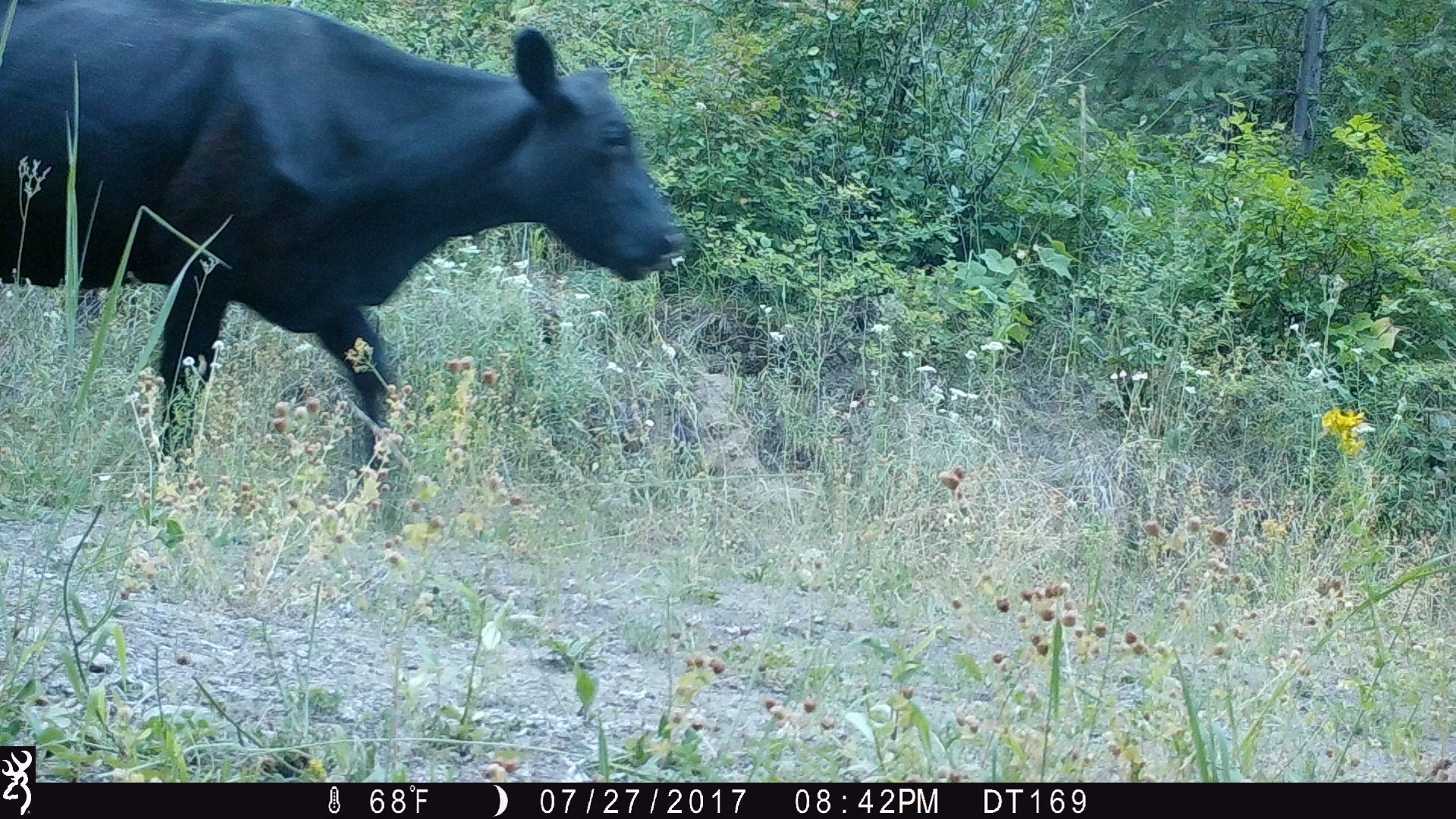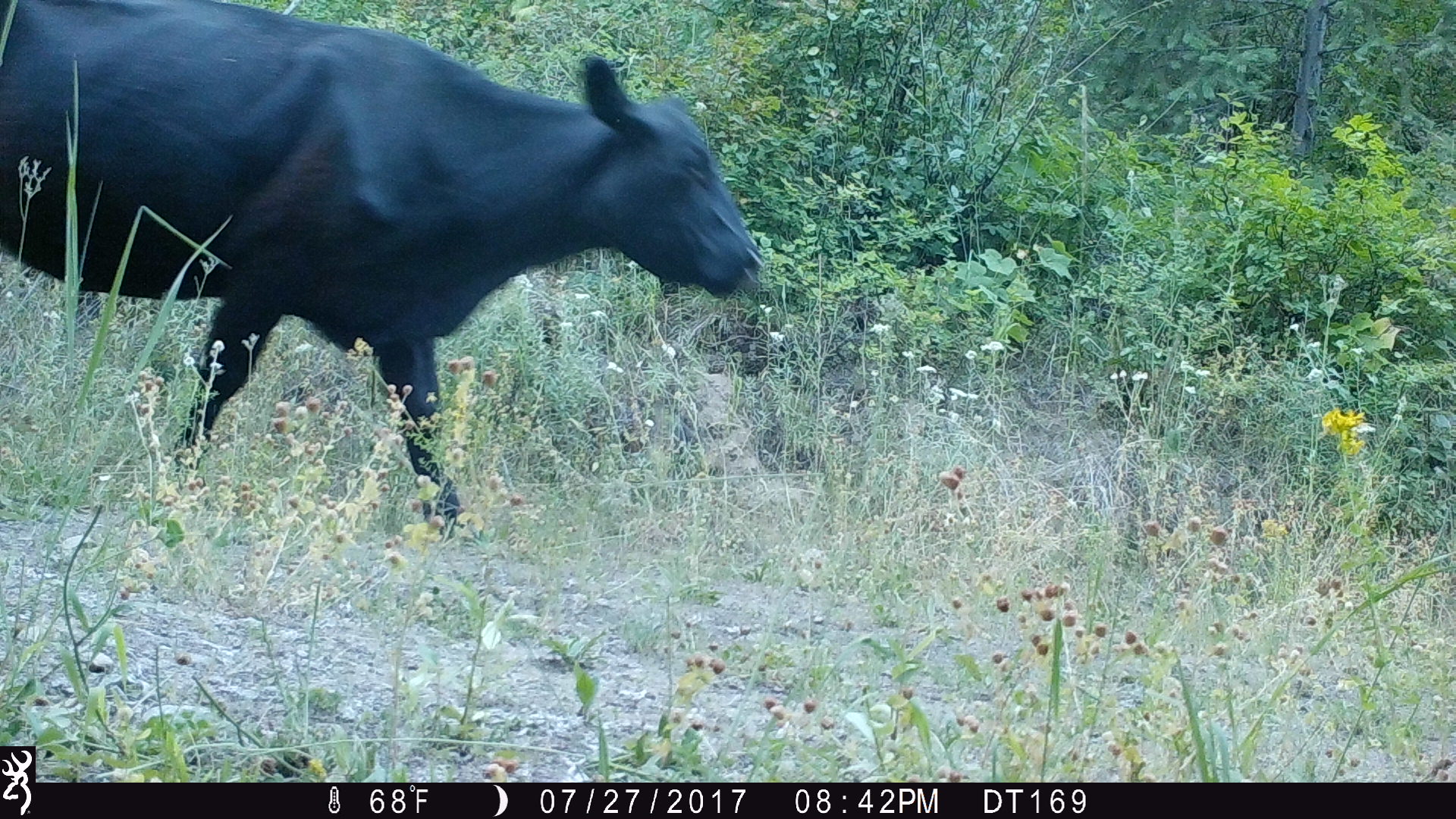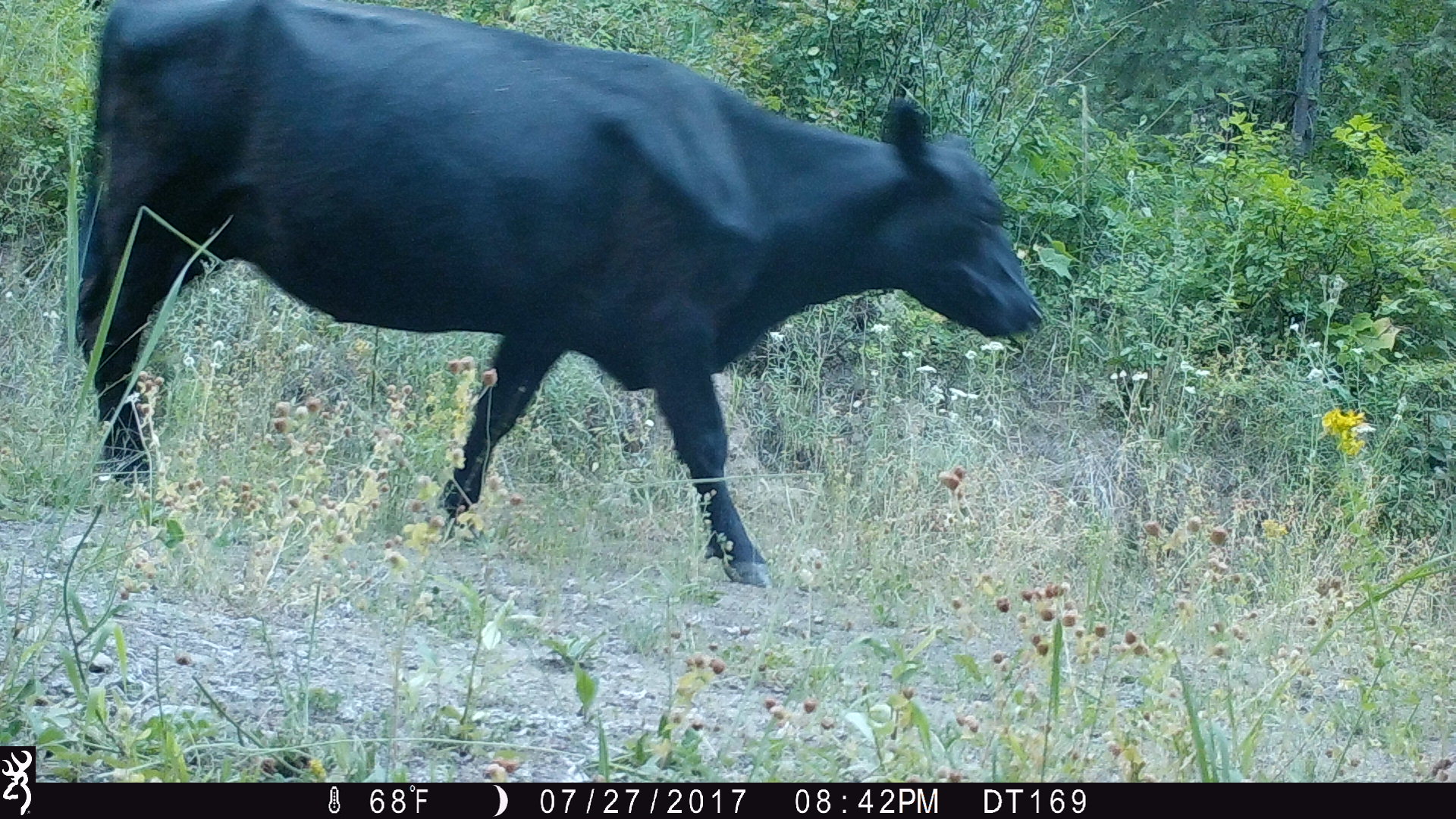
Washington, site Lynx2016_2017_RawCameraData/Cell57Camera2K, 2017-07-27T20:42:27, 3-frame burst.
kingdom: Animalia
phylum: Chordata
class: Mammalia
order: Artiodactyla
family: Bovidae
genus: Bos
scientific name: Bos taurus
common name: domestic cattle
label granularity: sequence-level